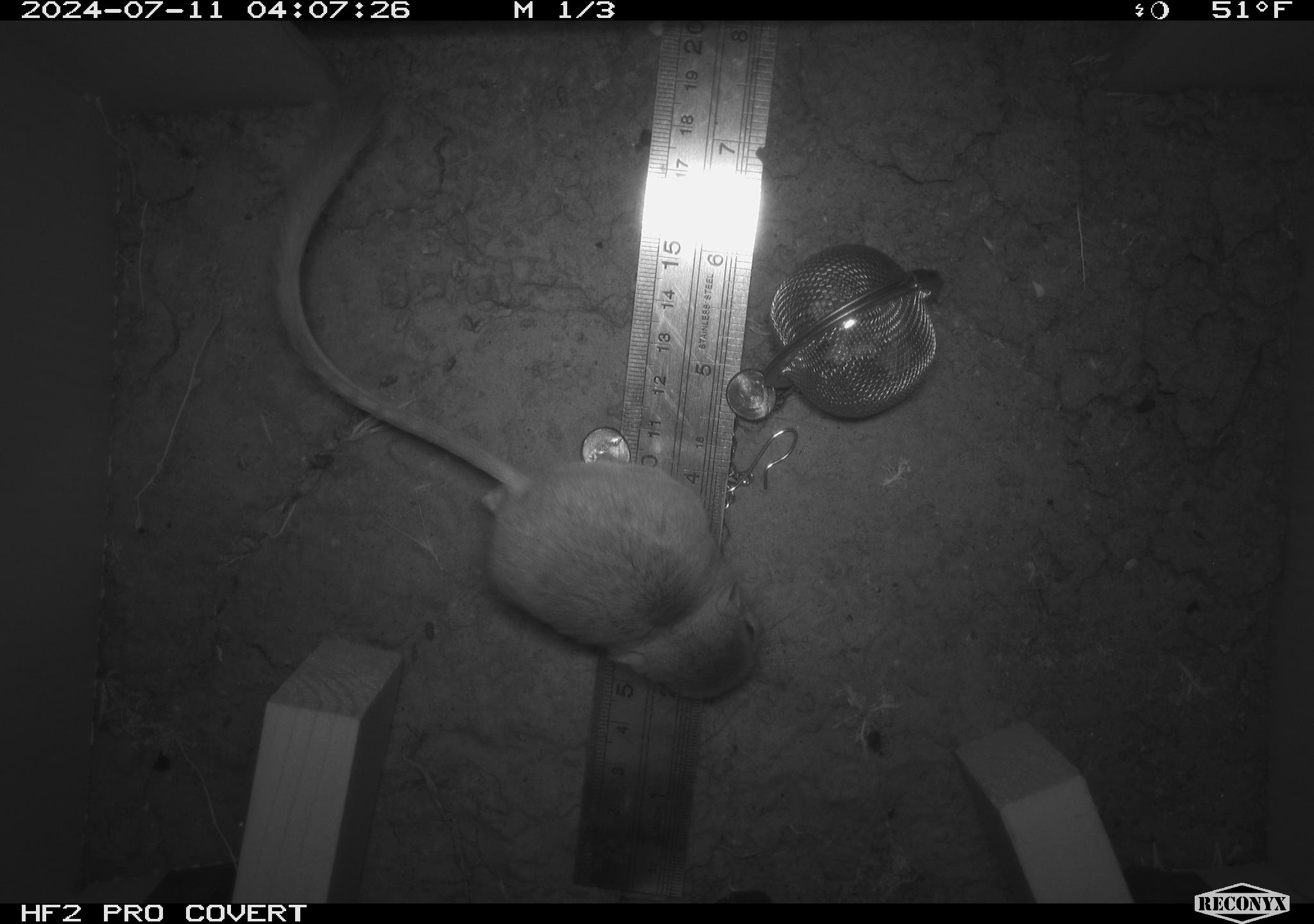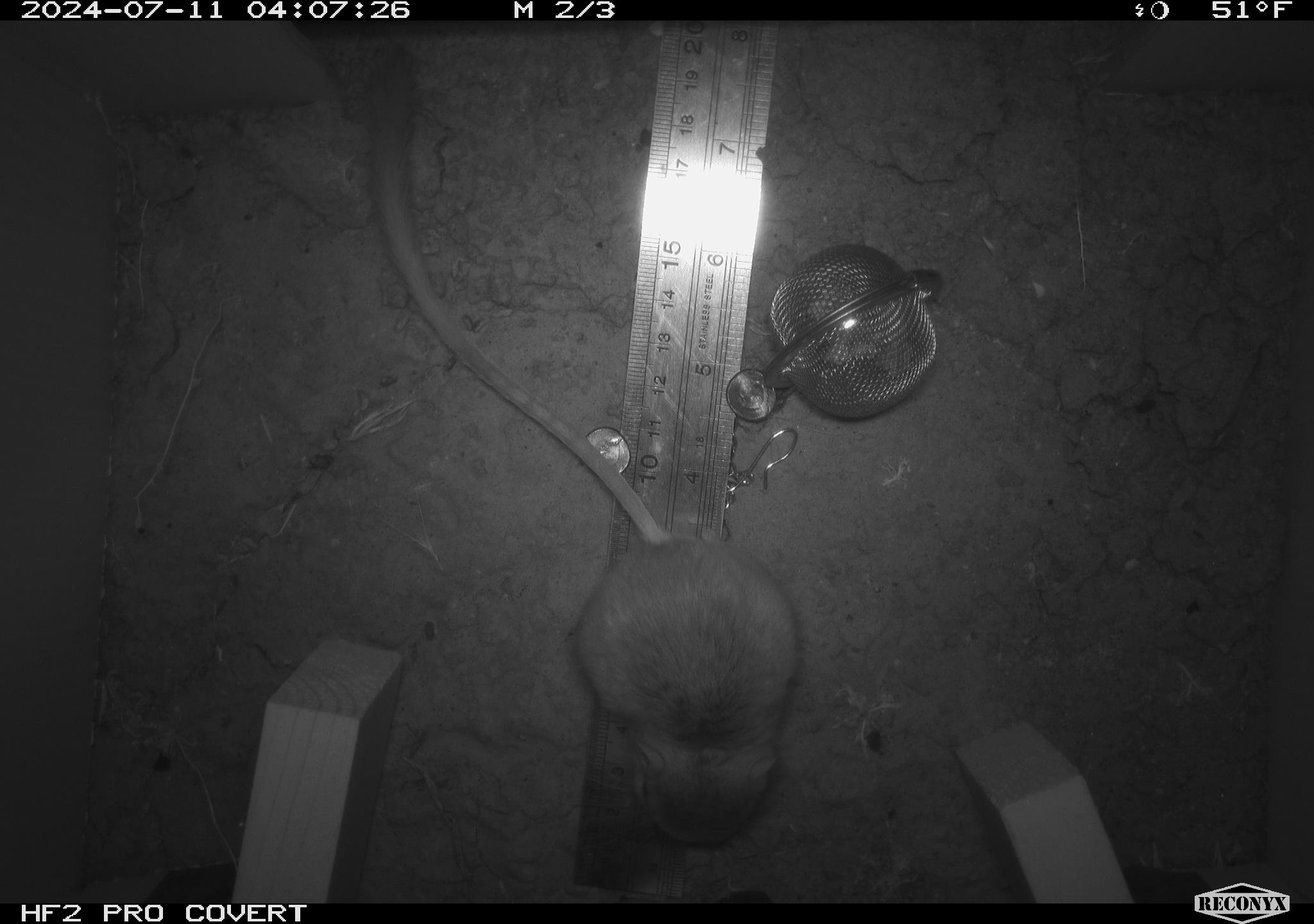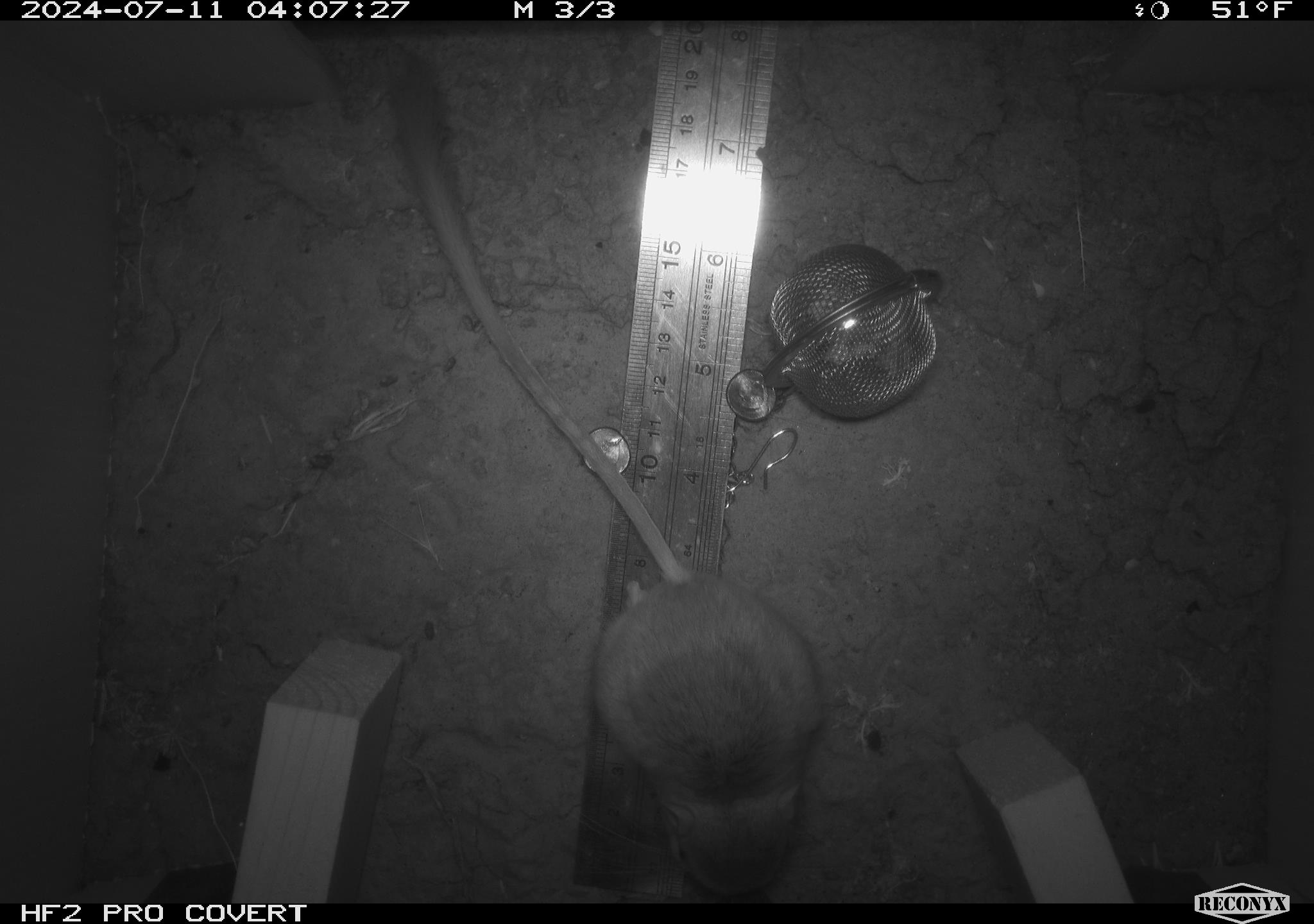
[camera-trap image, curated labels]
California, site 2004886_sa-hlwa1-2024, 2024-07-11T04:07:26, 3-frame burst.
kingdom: Animalia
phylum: Chordata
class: Mammalia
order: Rodentia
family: Heteromyidae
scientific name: Heteromyidae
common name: kangaroo rats and pocket mice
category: heteromyidae family